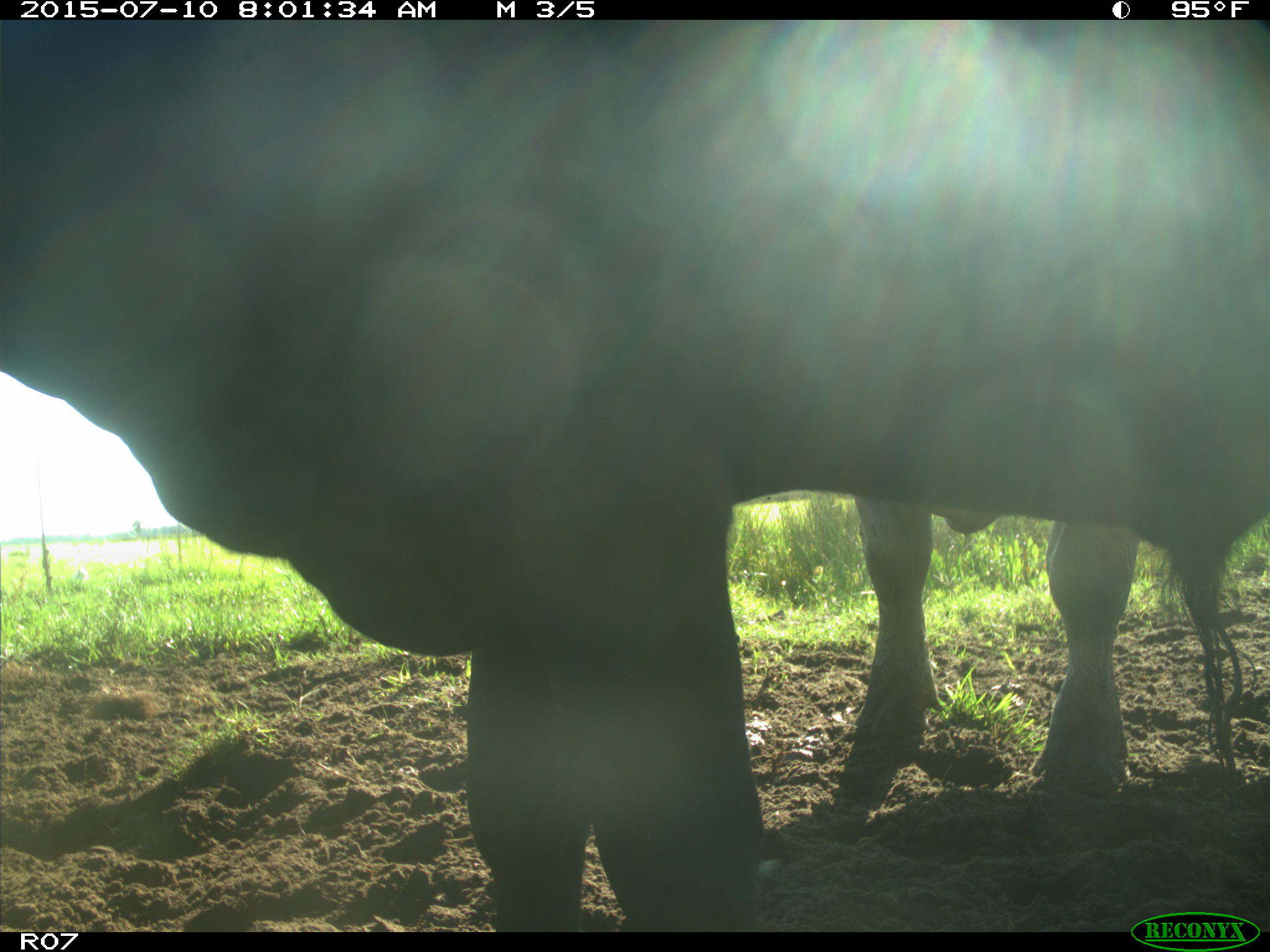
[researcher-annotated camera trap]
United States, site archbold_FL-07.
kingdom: Animalia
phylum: Chordata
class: Mammalia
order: Artiodactyla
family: Bovidae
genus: Bos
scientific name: Bos taurus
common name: domestic cow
Bos taurus (domestic cow).